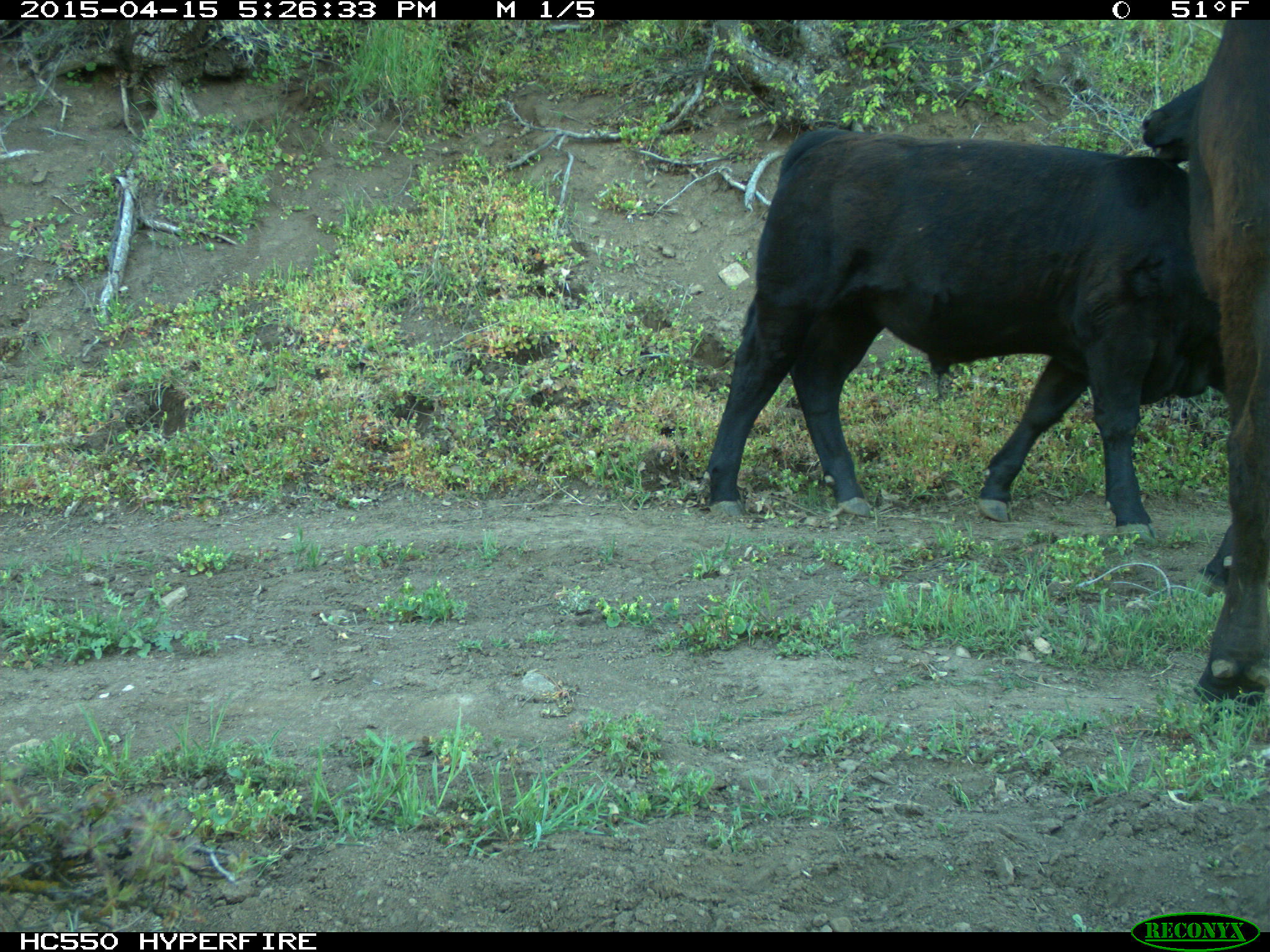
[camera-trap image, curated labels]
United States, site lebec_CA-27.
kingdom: Animalia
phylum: Chordata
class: Mammalia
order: Artiodactyla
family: Bovidae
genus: Bos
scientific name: Bos taurus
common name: domestic cow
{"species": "Bos taurus (domestic cow)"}